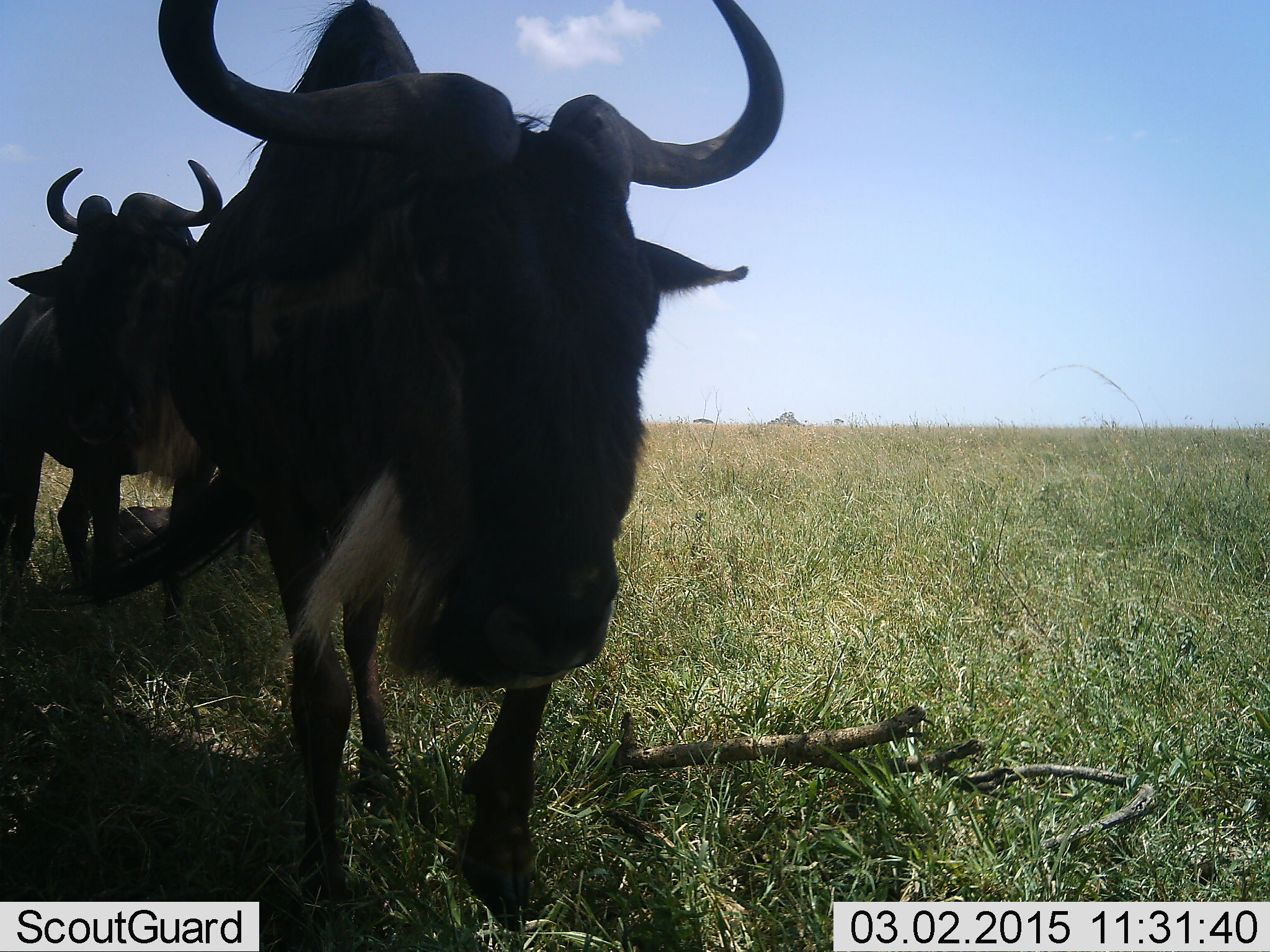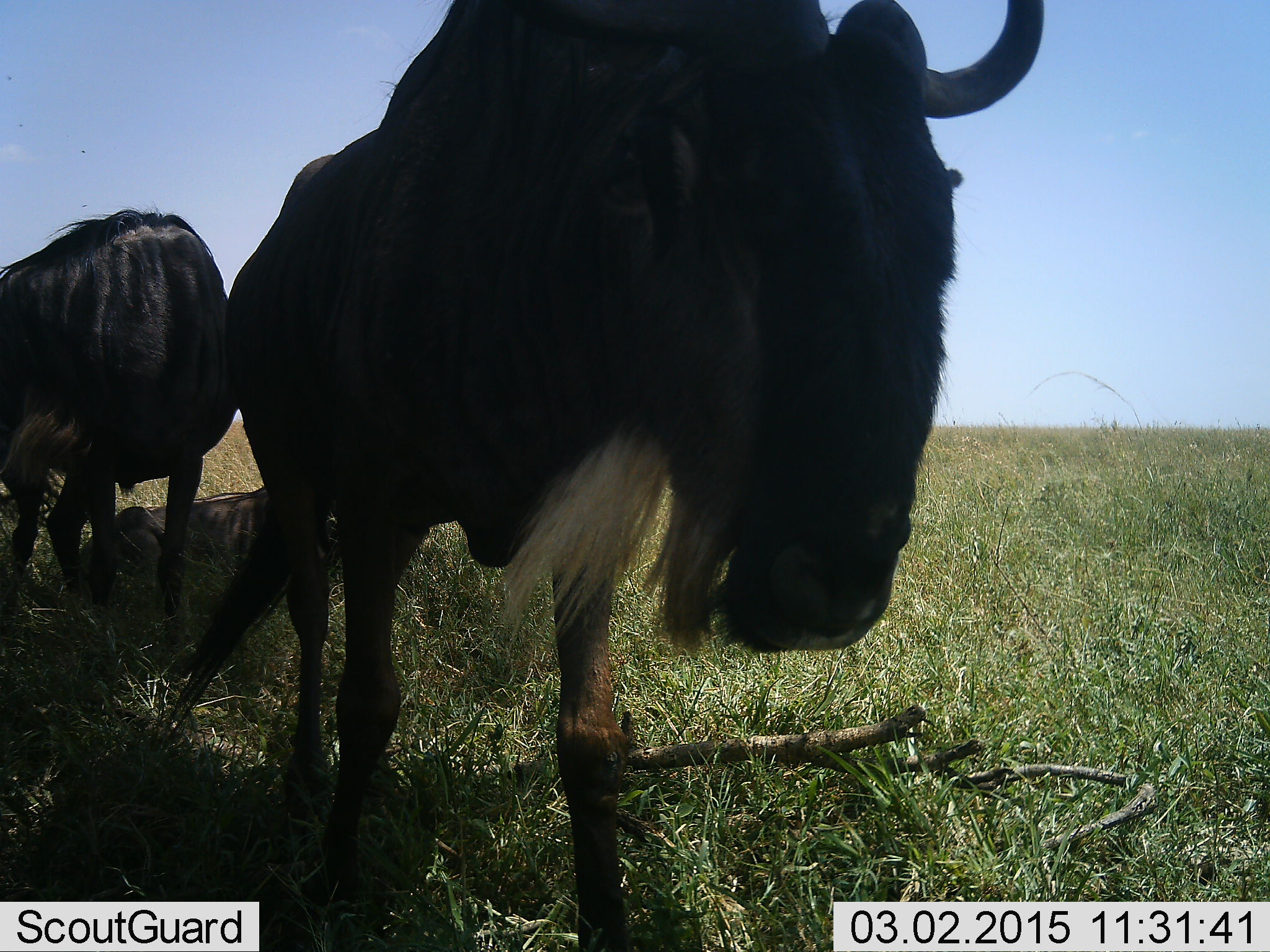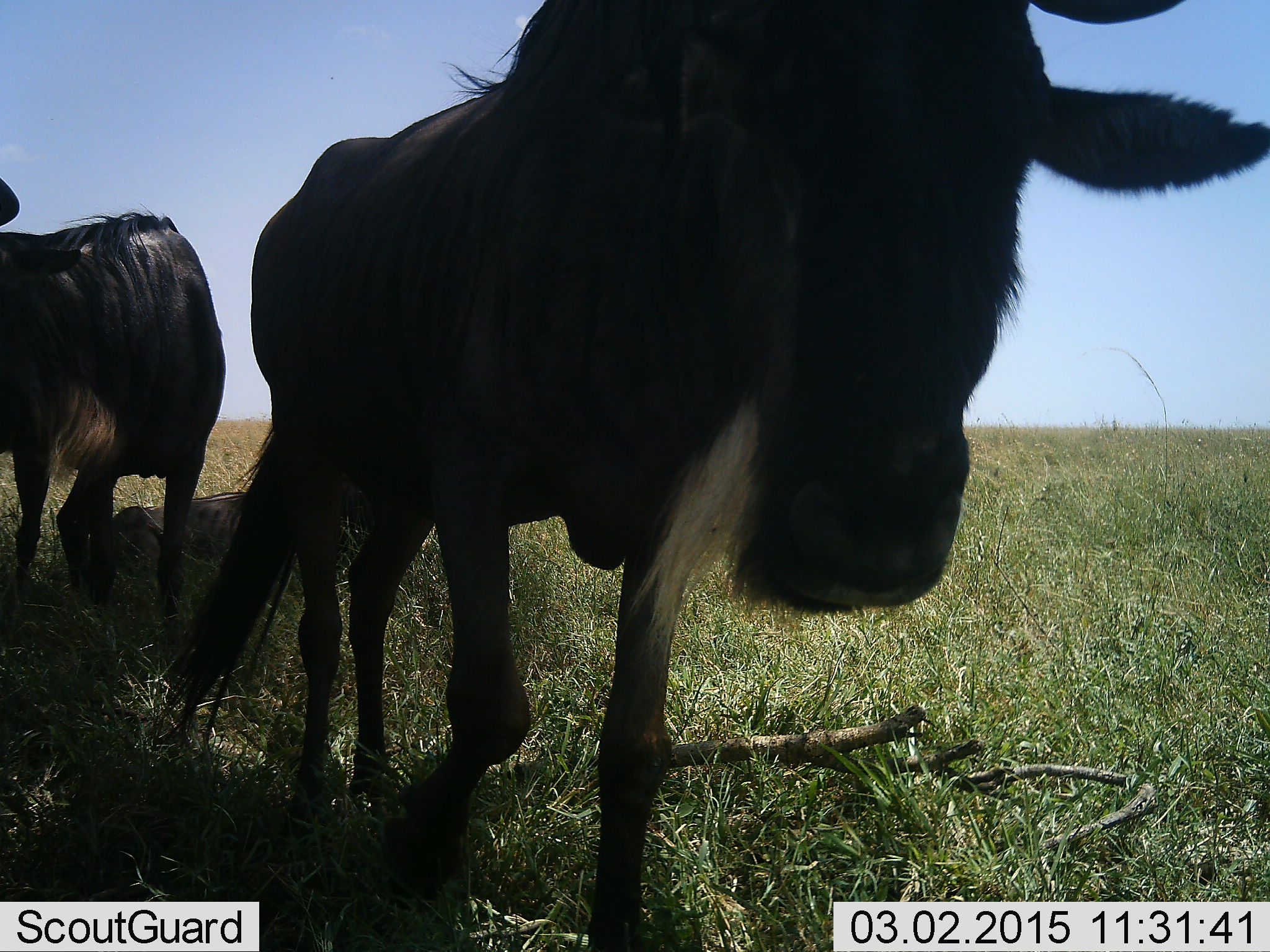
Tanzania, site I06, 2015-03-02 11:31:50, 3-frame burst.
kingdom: Animalia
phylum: Chordata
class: Mammalia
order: Artiodactyla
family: Bovidae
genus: Connochaetes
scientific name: Connochaetes taurinus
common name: blue wildebeest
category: wildebeest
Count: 3.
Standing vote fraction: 70%.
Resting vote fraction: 60%.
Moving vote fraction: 40%.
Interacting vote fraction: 0%.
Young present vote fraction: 0%.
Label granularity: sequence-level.